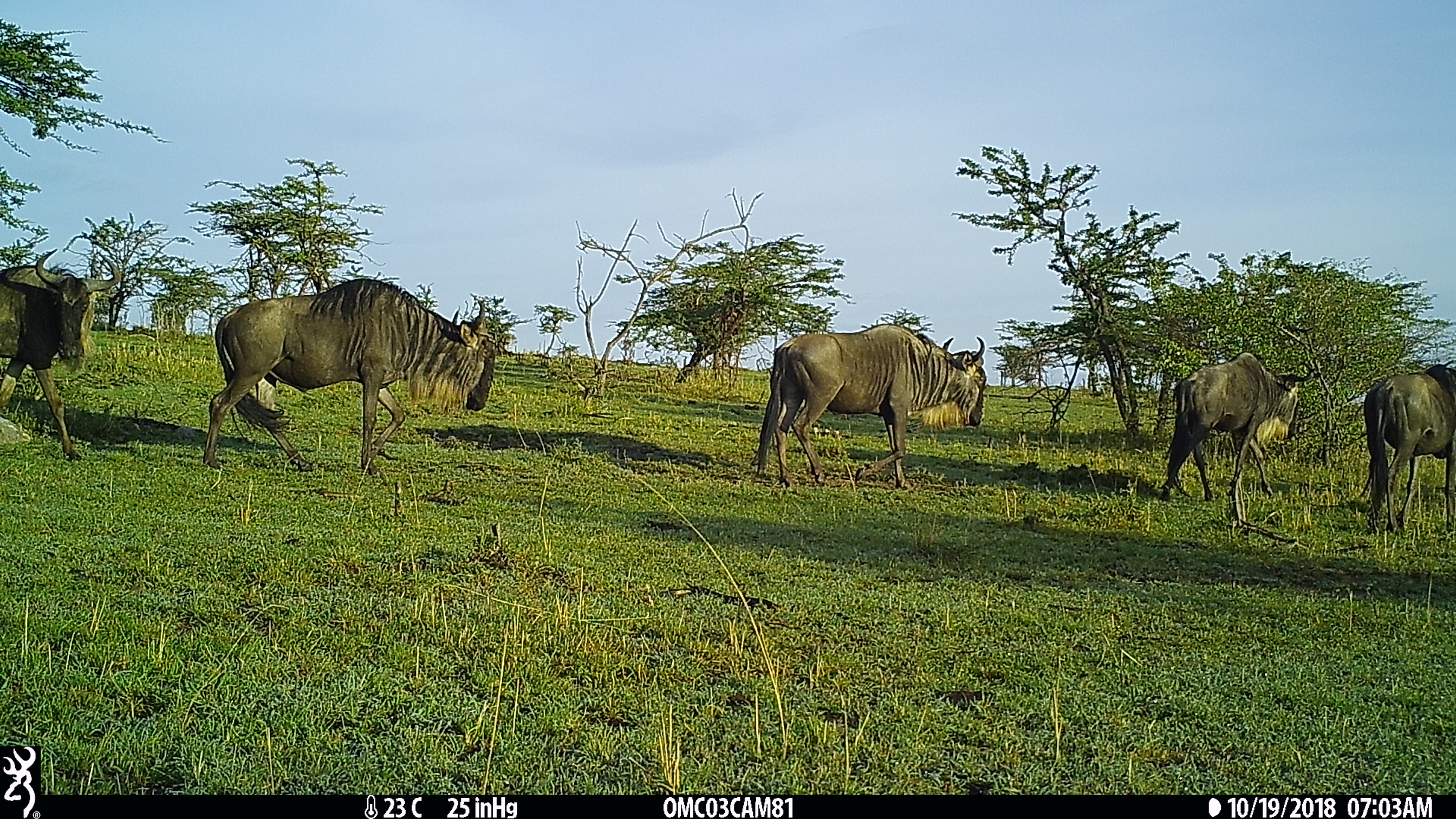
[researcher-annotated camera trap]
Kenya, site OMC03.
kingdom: Animalia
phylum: Chordata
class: Mammalia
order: Artiodactyla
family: Bovidae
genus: Connochaetes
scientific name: Connochaetes taurinus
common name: blue wildebeest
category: wildebeest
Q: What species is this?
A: Wildebeest (blue wildebeest) (Connochaetes taurinus).